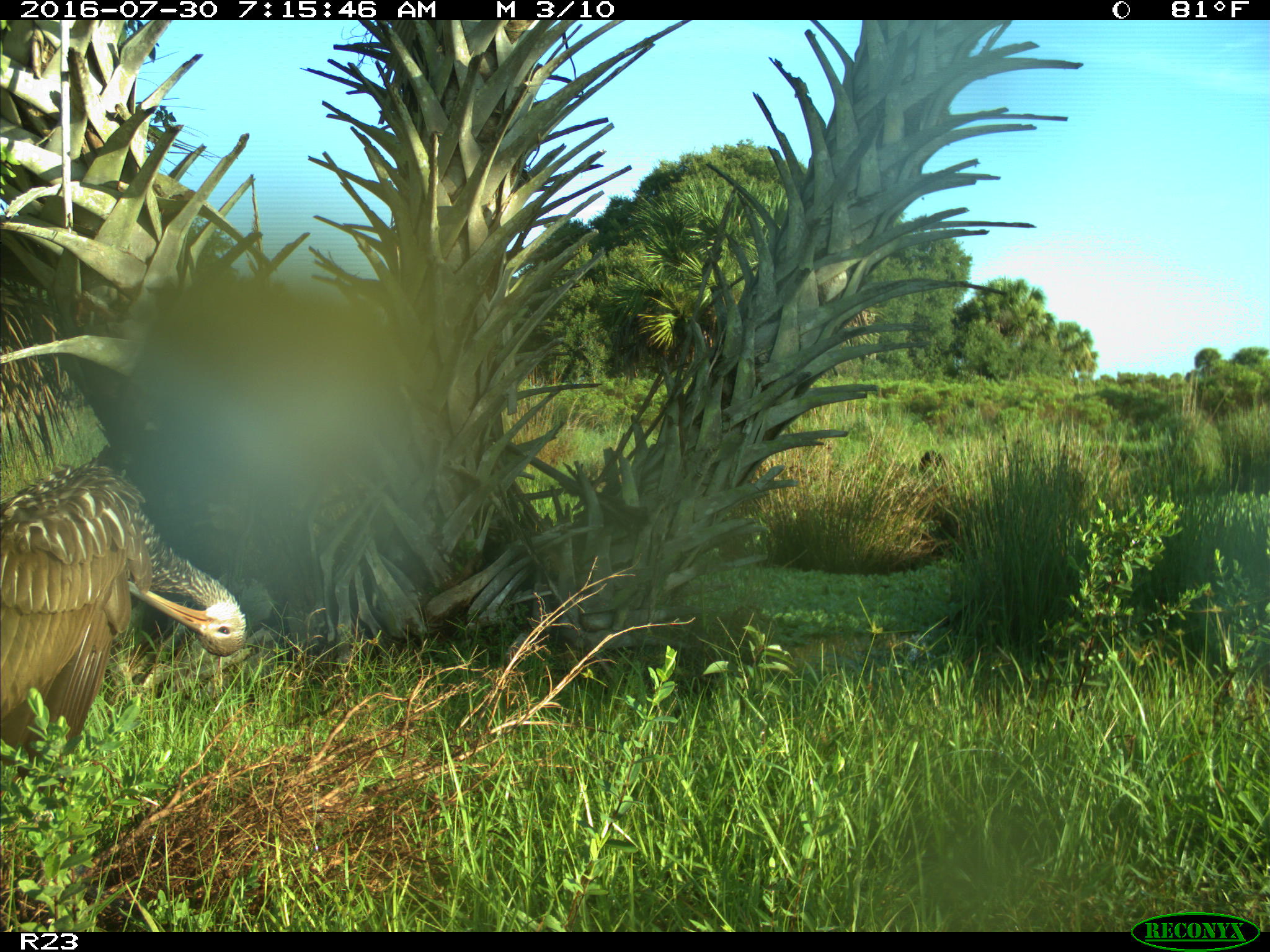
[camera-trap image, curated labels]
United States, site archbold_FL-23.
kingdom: Animalia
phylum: Chordata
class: Aves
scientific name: Aves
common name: birds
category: unidentified bird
Unidentified bird (birds) (Aves).